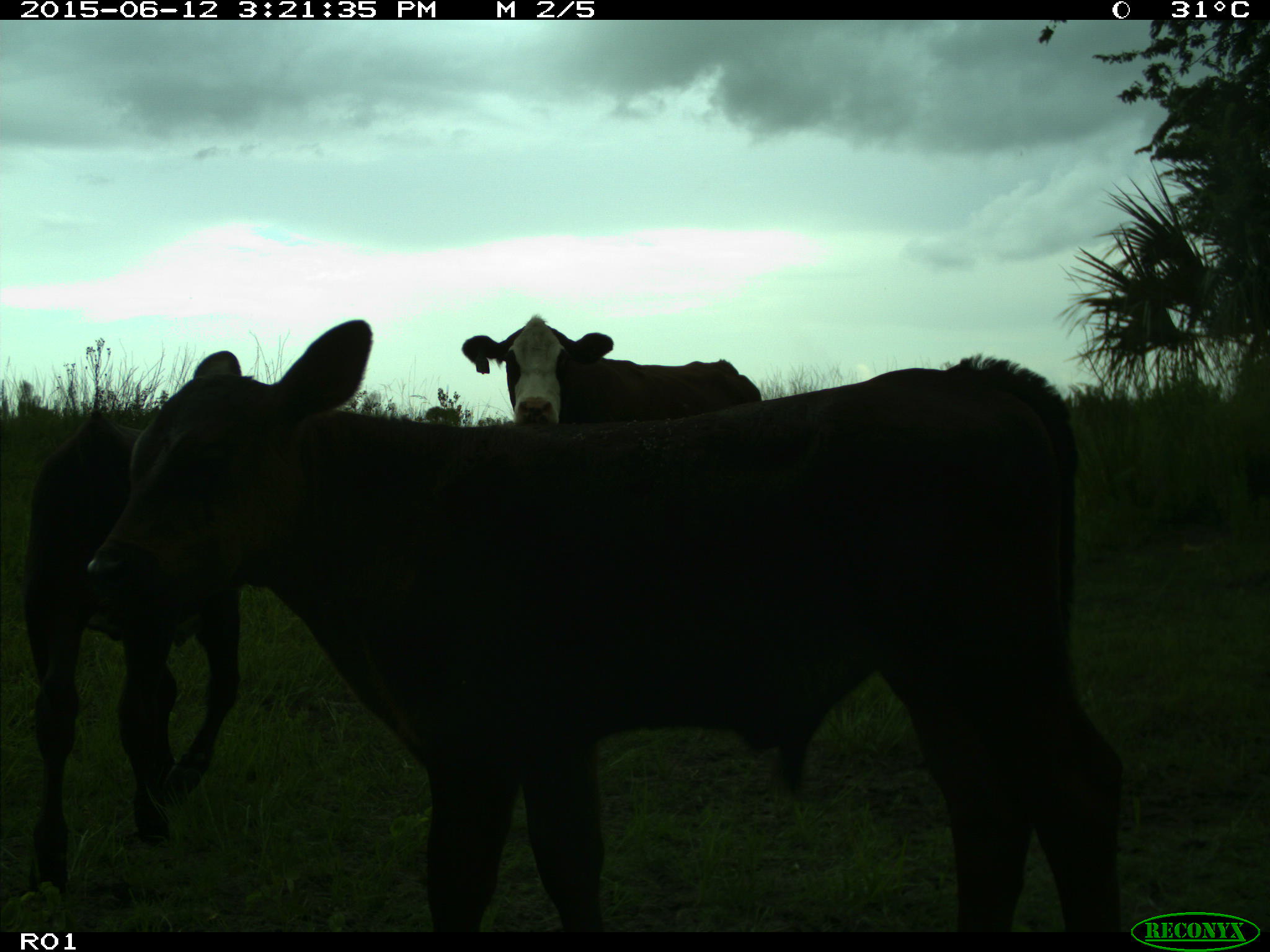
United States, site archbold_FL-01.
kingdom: Animalia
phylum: Chordata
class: Mammalia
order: Artiodactyla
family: Bovidae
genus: Bos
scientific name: Bos taurus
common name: domestic cow